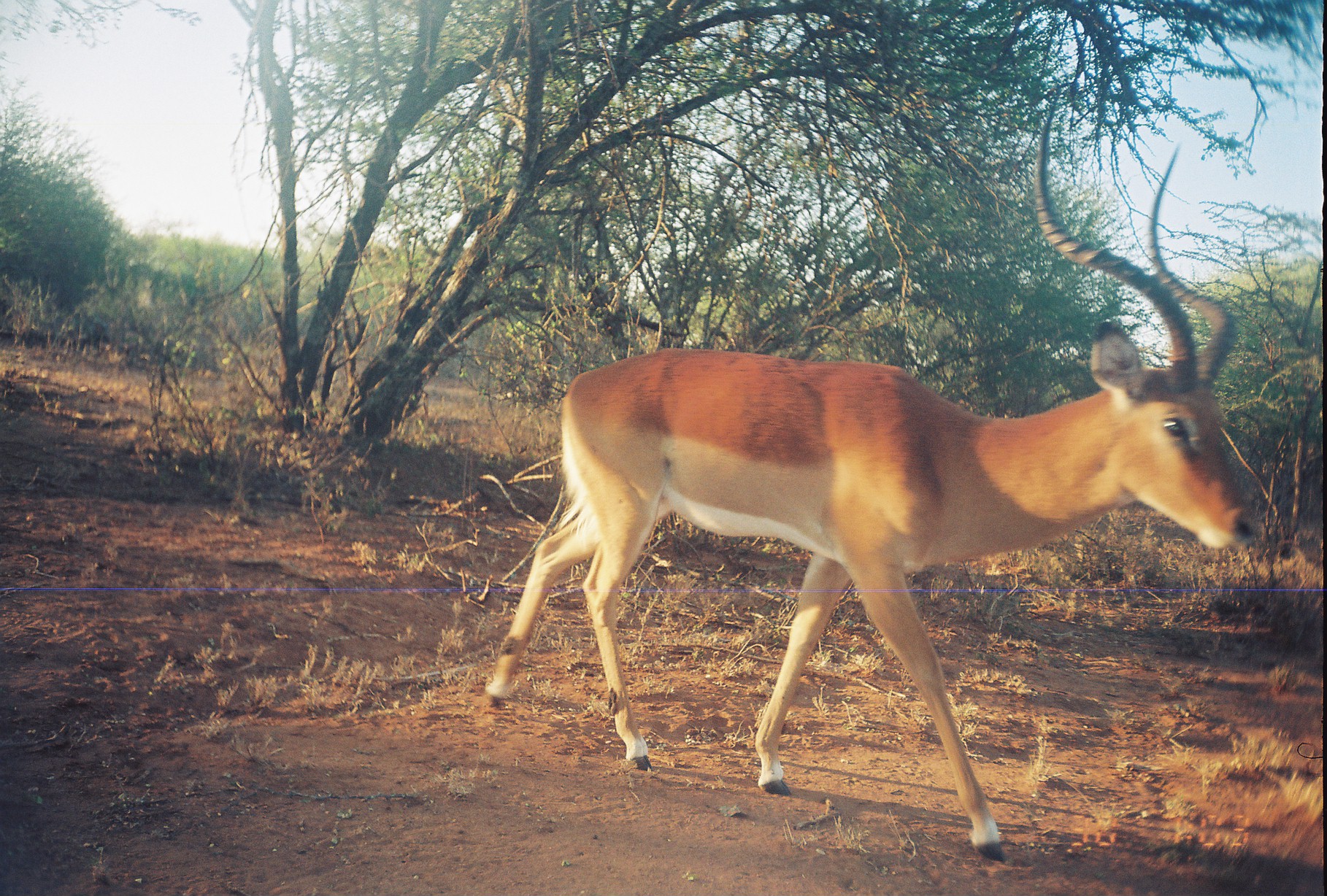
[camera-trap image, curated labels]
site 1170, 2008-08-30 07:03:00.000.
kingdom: Animalia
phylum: Chordata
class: Mammalia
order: Artiodactyla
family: Bovidae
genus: Aepyceros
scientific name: Aepyceros melampus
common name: impala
Aepyceros melampus (impala), count 1.